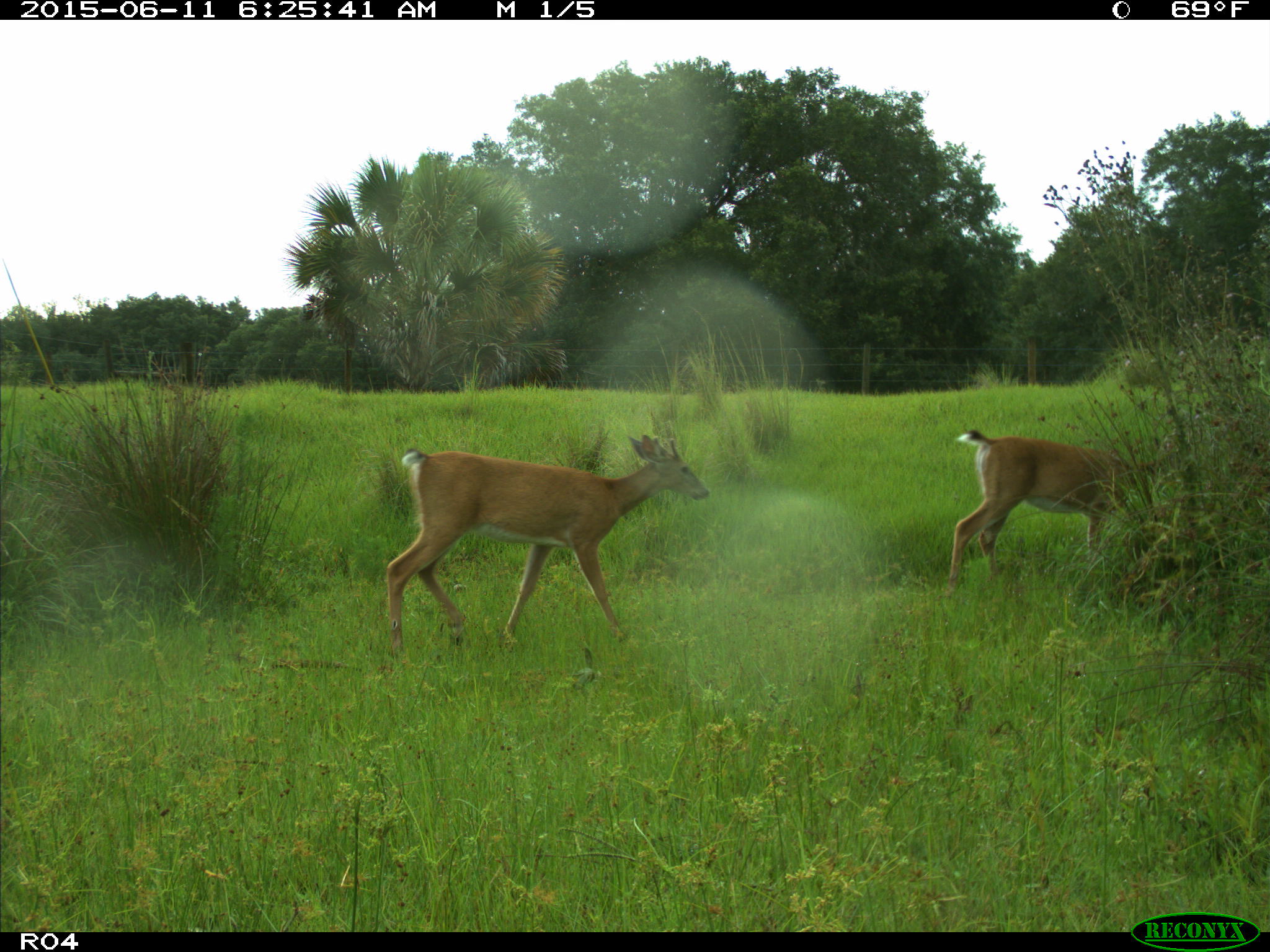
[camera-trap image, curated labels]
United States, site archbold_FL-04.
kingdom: Animalia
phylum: Chordata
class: Mammalia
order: Artiodactyla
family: Cervidae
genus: Odocoileus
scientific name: Odocoileus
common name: deer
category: unidentified deer